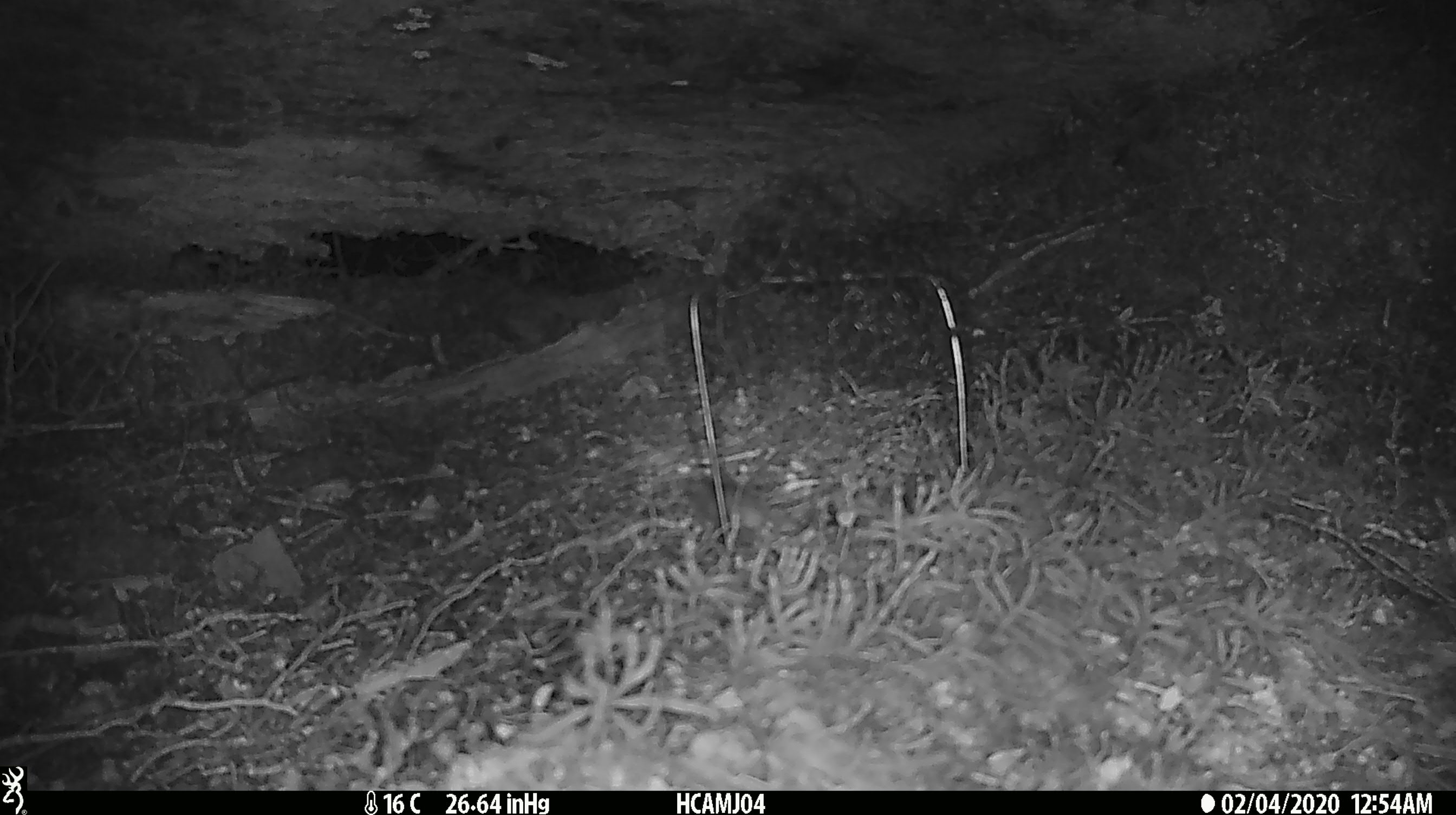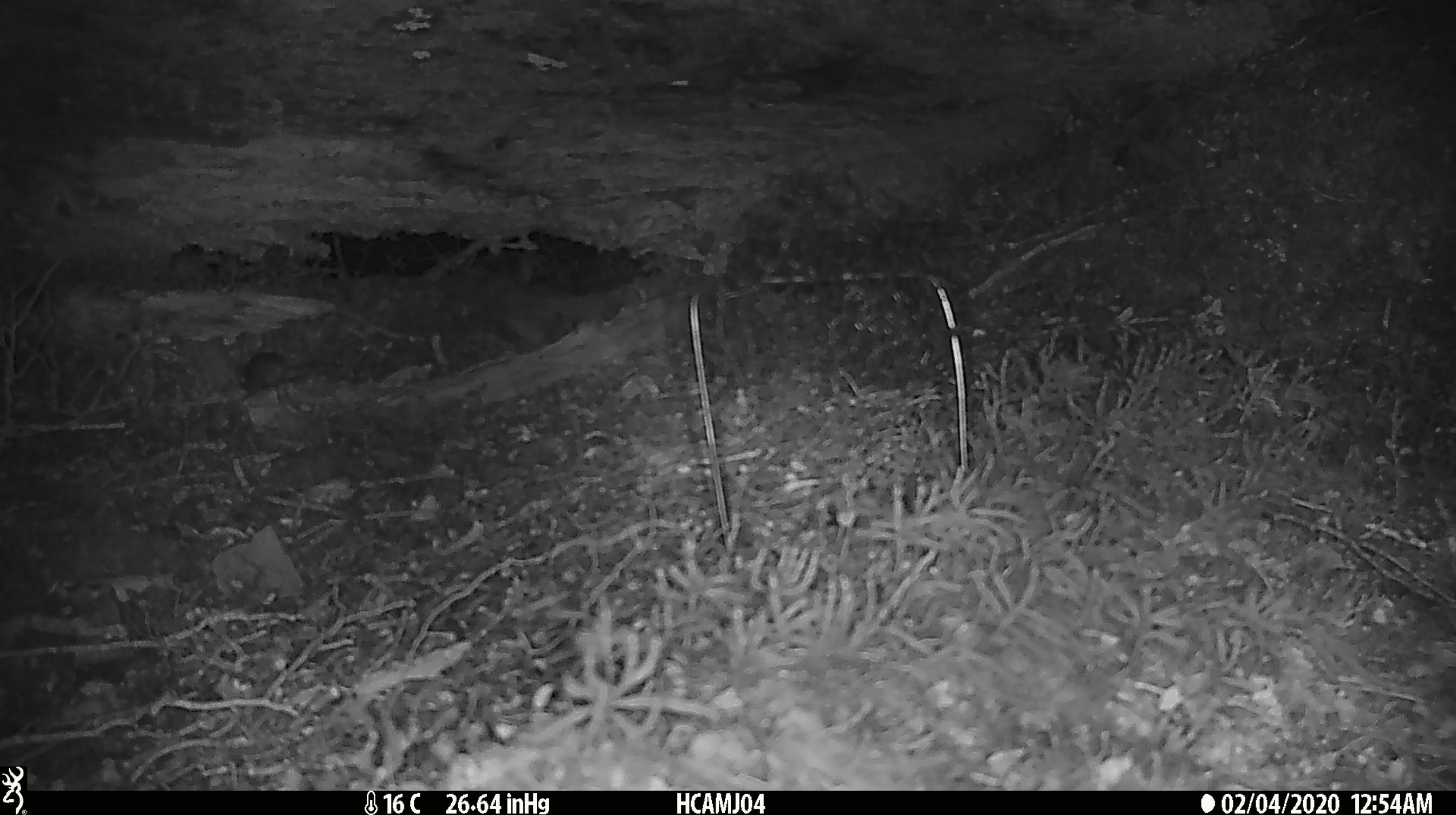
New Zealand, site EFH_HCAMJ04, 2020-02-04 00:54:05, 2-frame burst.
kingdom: Animalia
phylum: Chordata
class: Mammalia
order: Rodentia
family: Muridae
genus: Mus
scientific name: Mus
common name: mouse